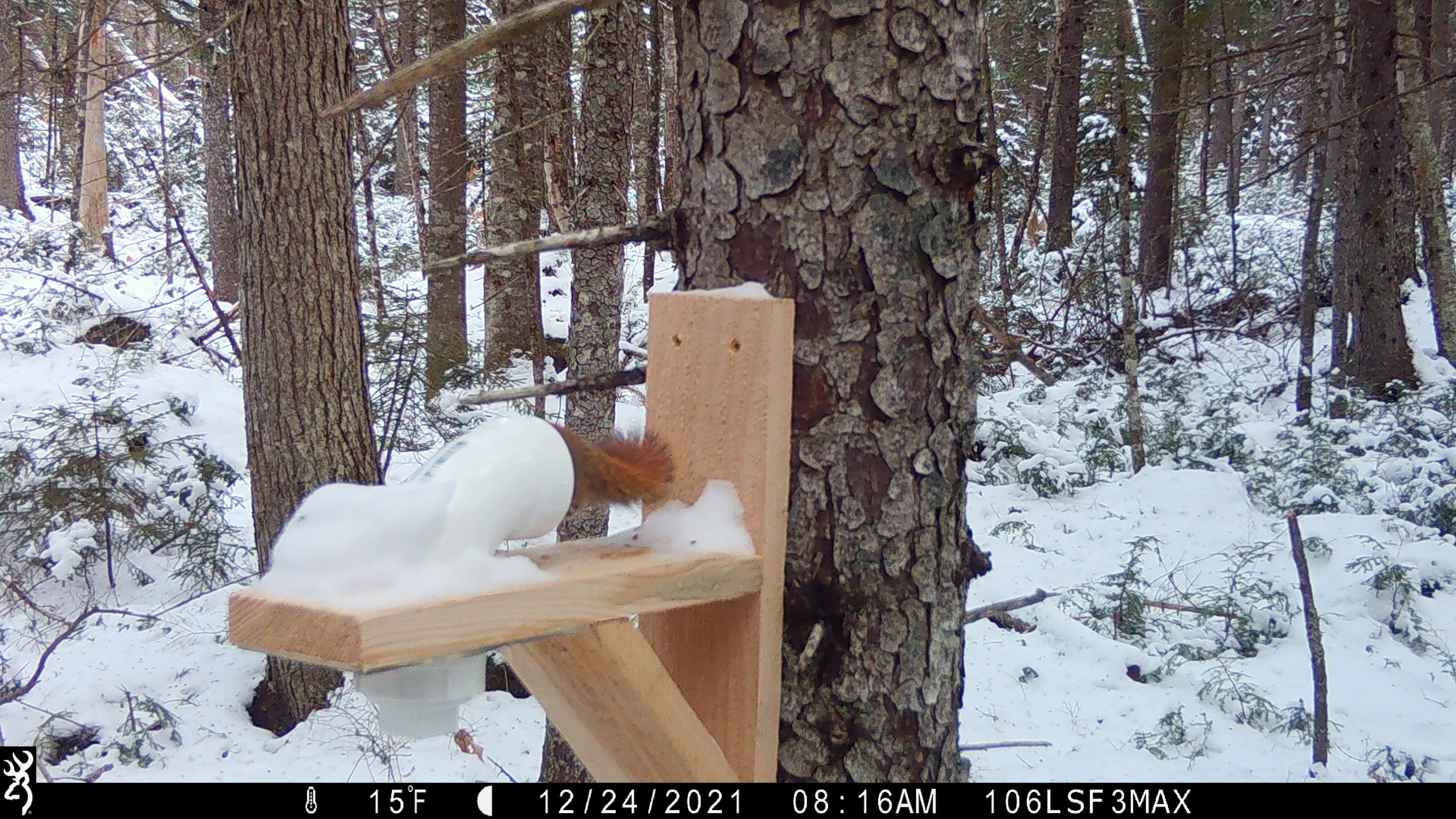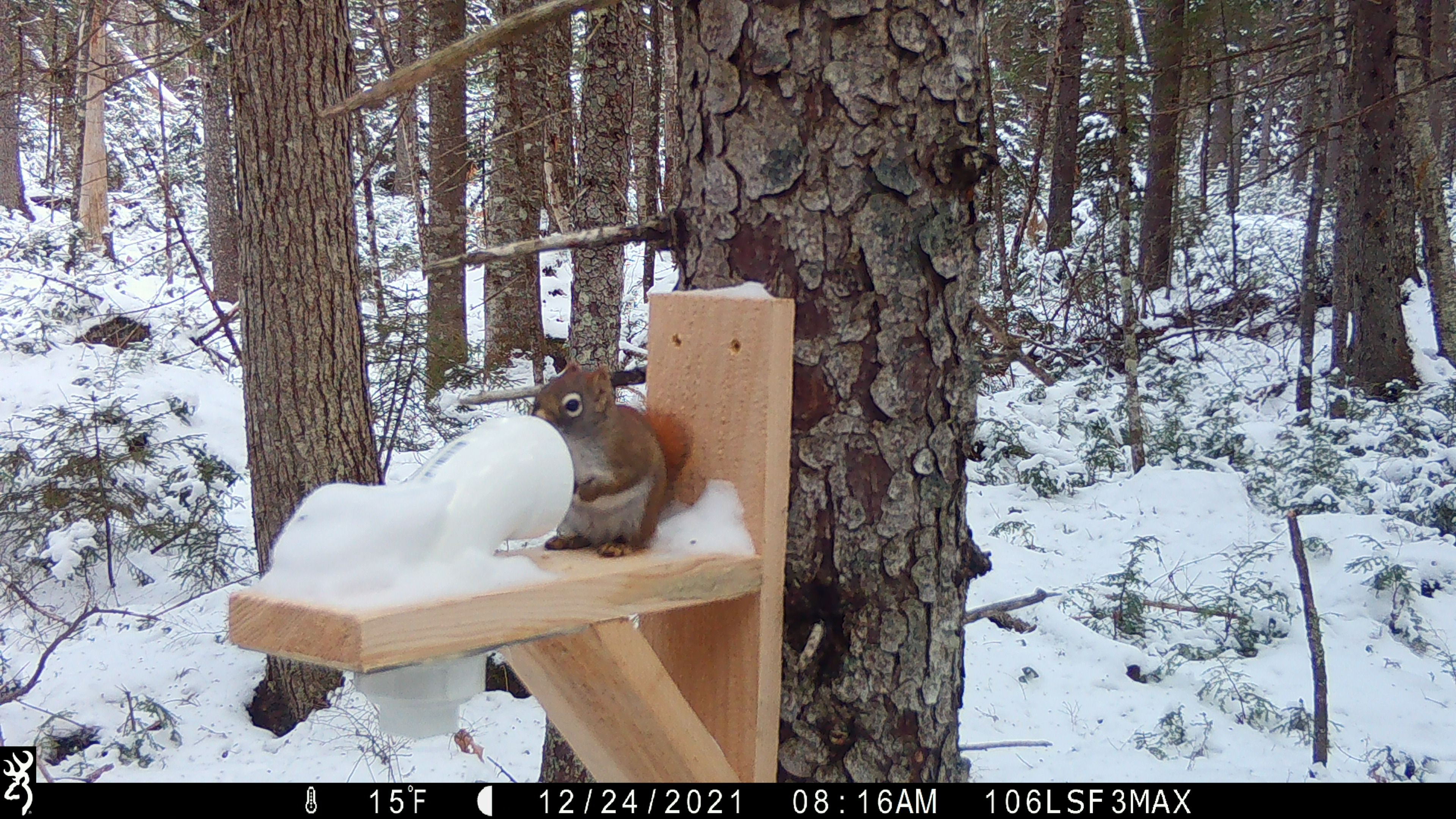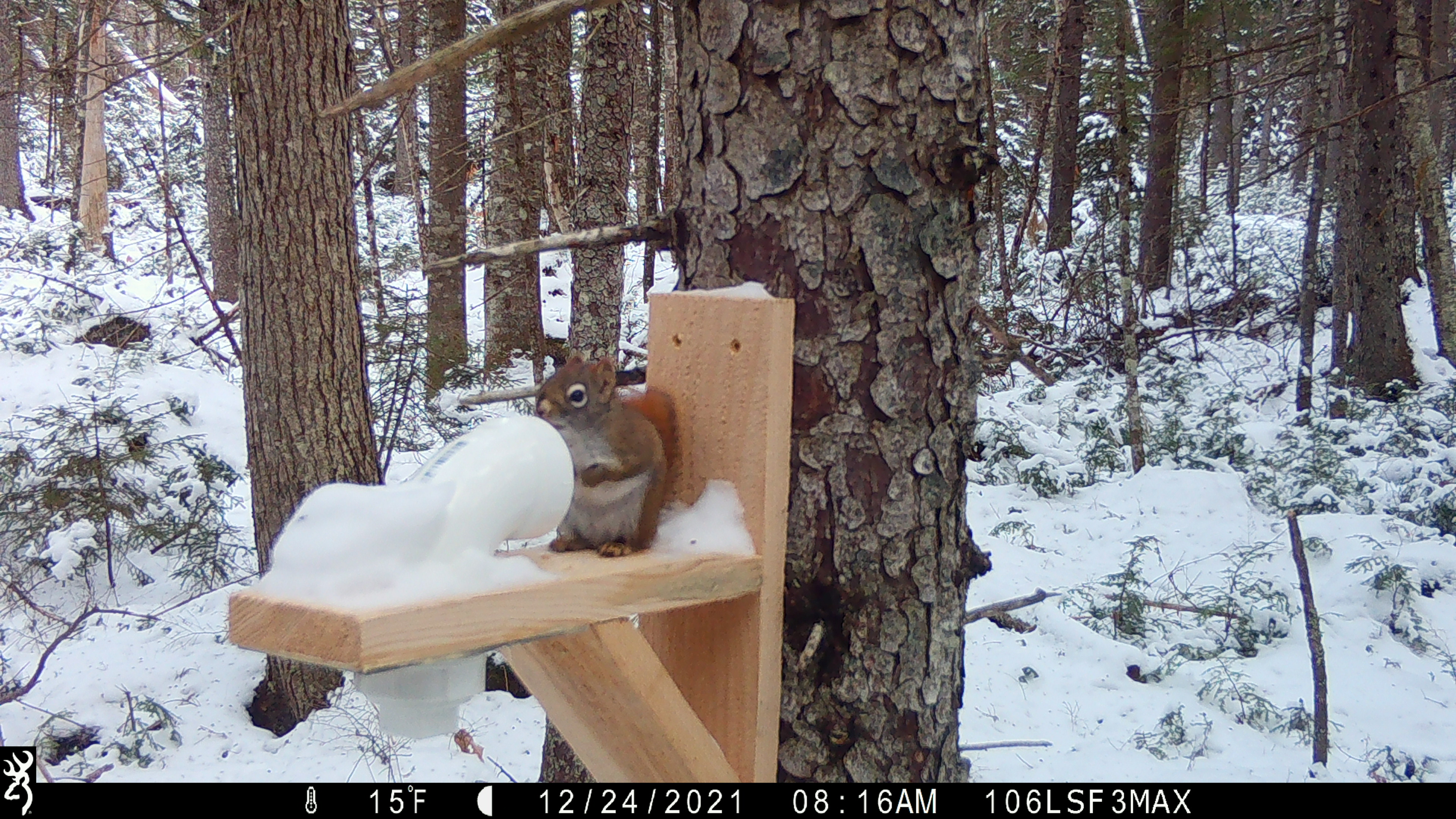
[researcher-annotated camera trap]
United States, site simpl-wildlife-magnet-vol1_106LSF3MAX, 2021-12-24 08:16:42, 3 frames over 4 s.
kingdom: Animalia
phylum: Chordata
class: Mammalia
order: Rodentia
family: Sciuridae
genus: Tamiasciurus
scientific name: Tamiasciurus hudsonicus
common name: red squirrel